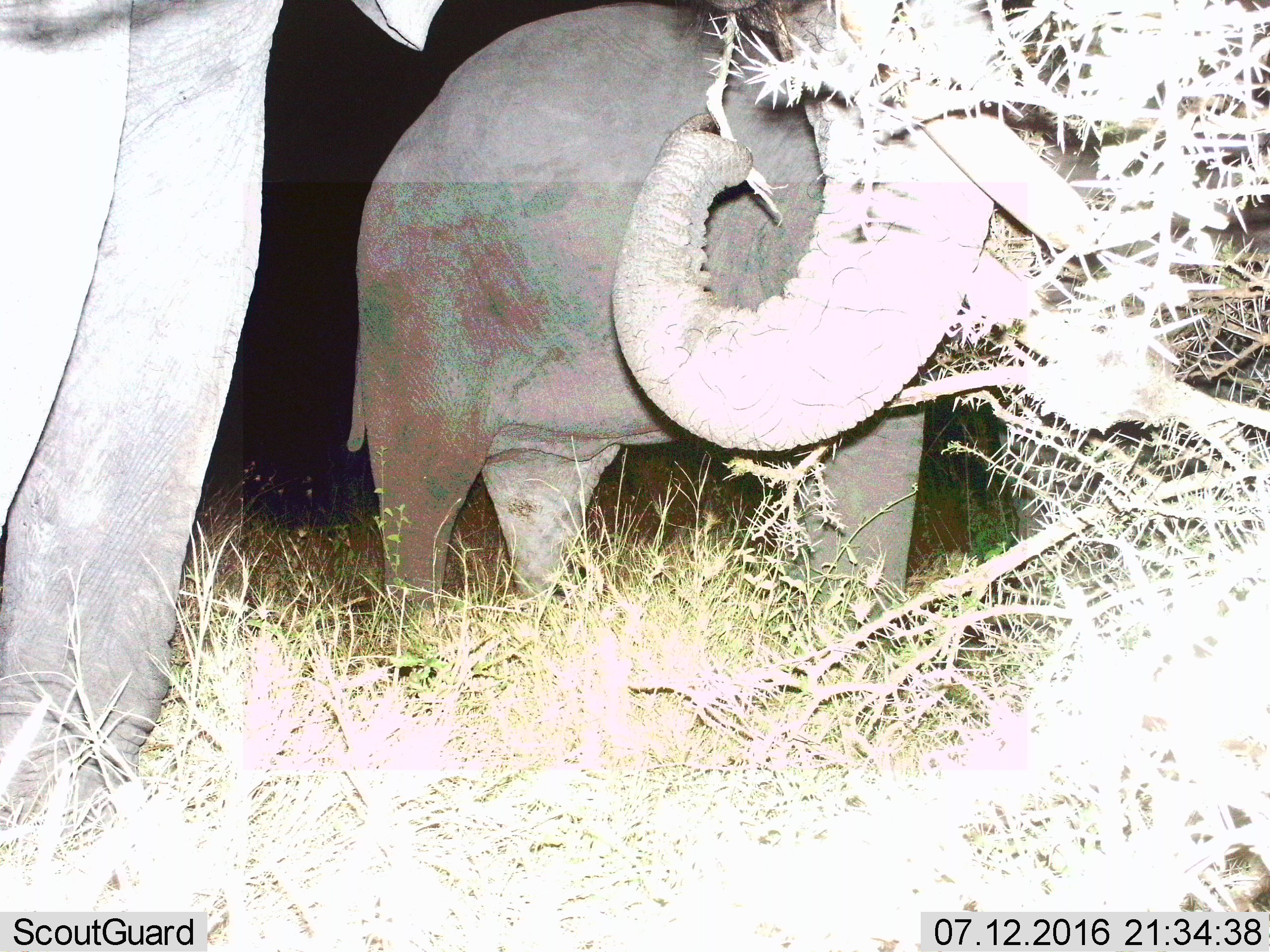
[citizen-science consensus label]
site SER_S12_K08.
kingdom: Animalia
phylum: Chordata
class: Mammalia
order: Proboscidea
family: Elephantidae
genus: Loxodonta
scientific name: Loxodonta africana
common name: african bush elephant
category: elephant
Elephant (african bush elephant) (Loxodonta africana), count 2. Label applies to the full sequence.